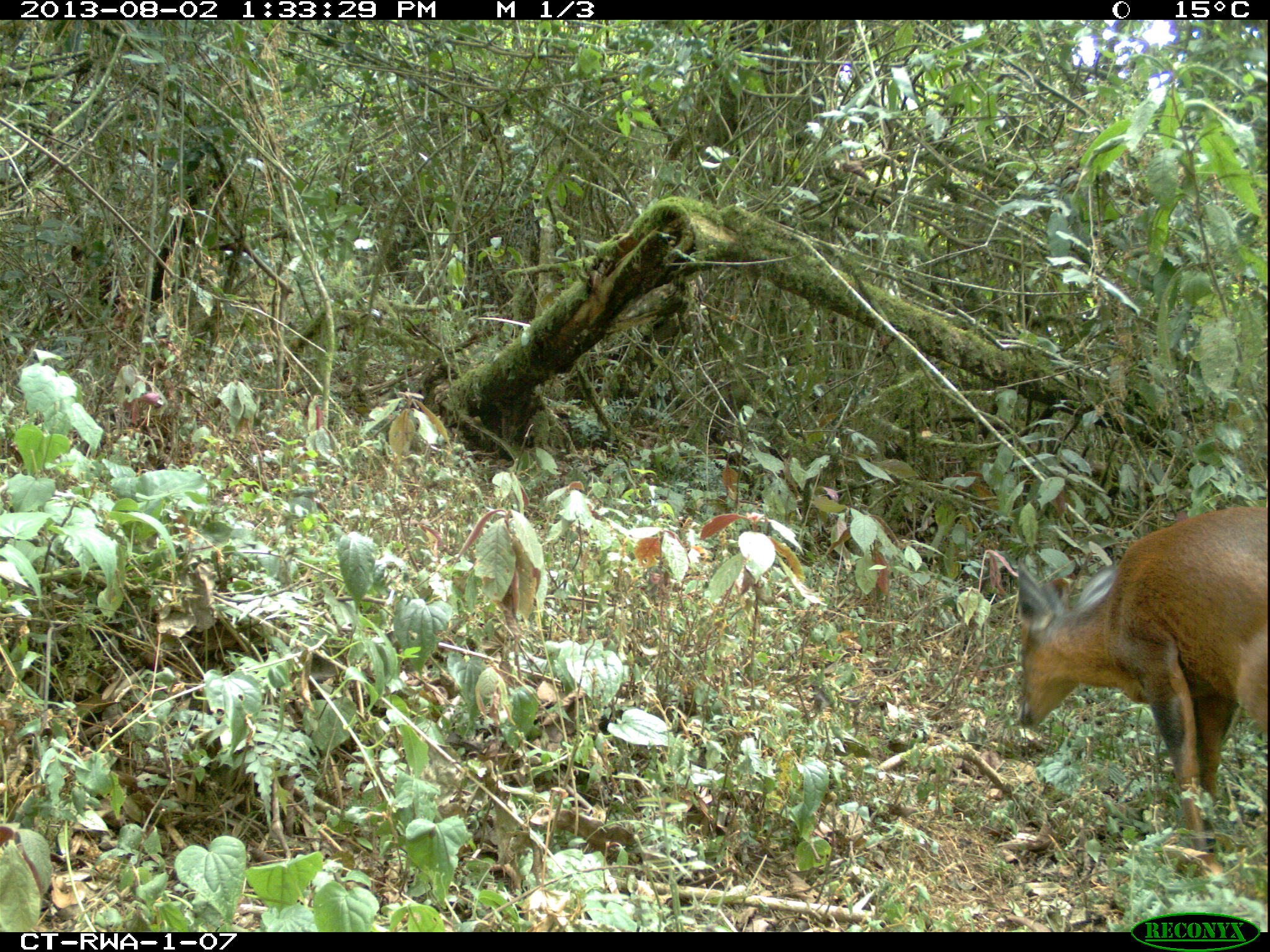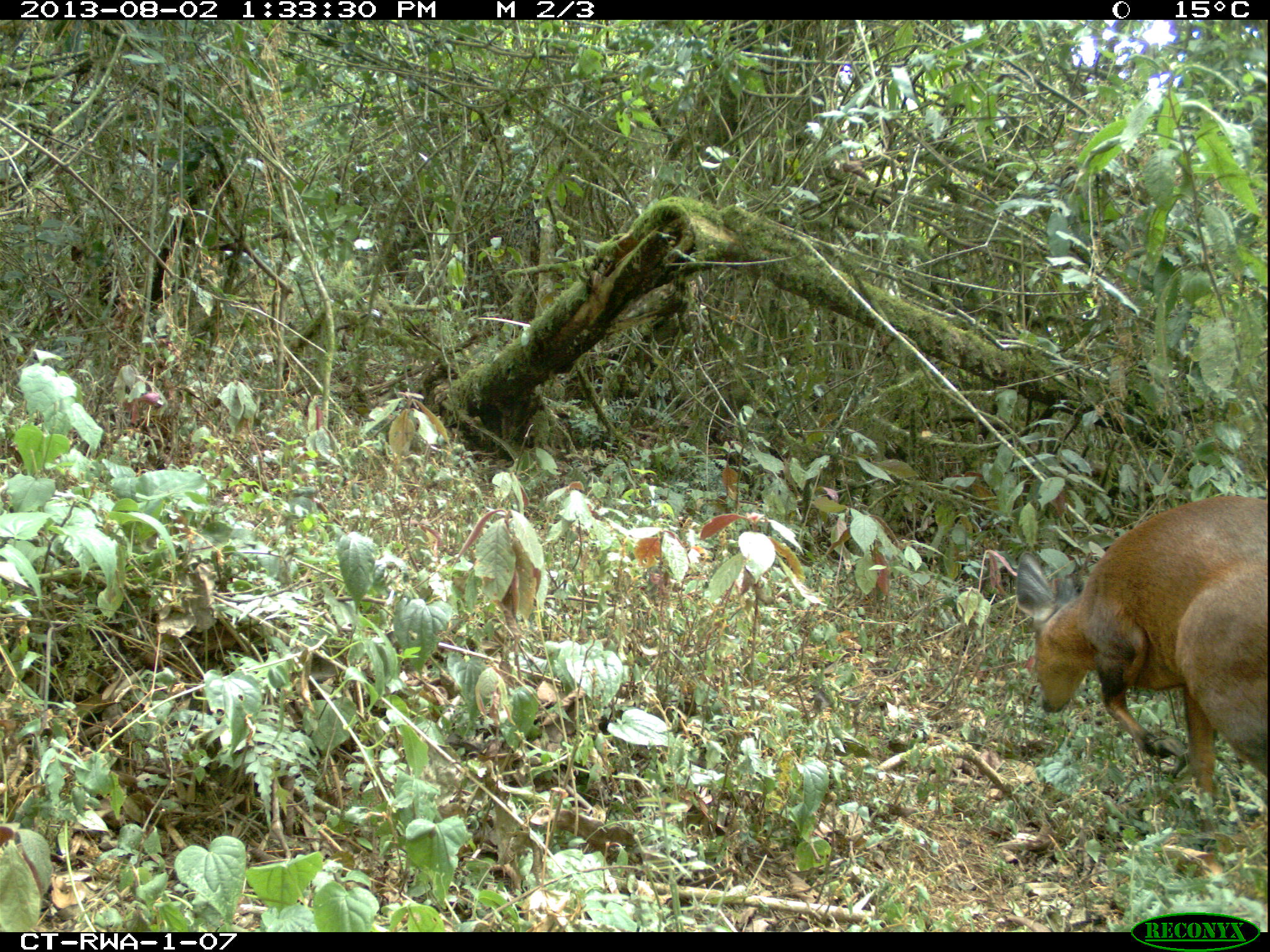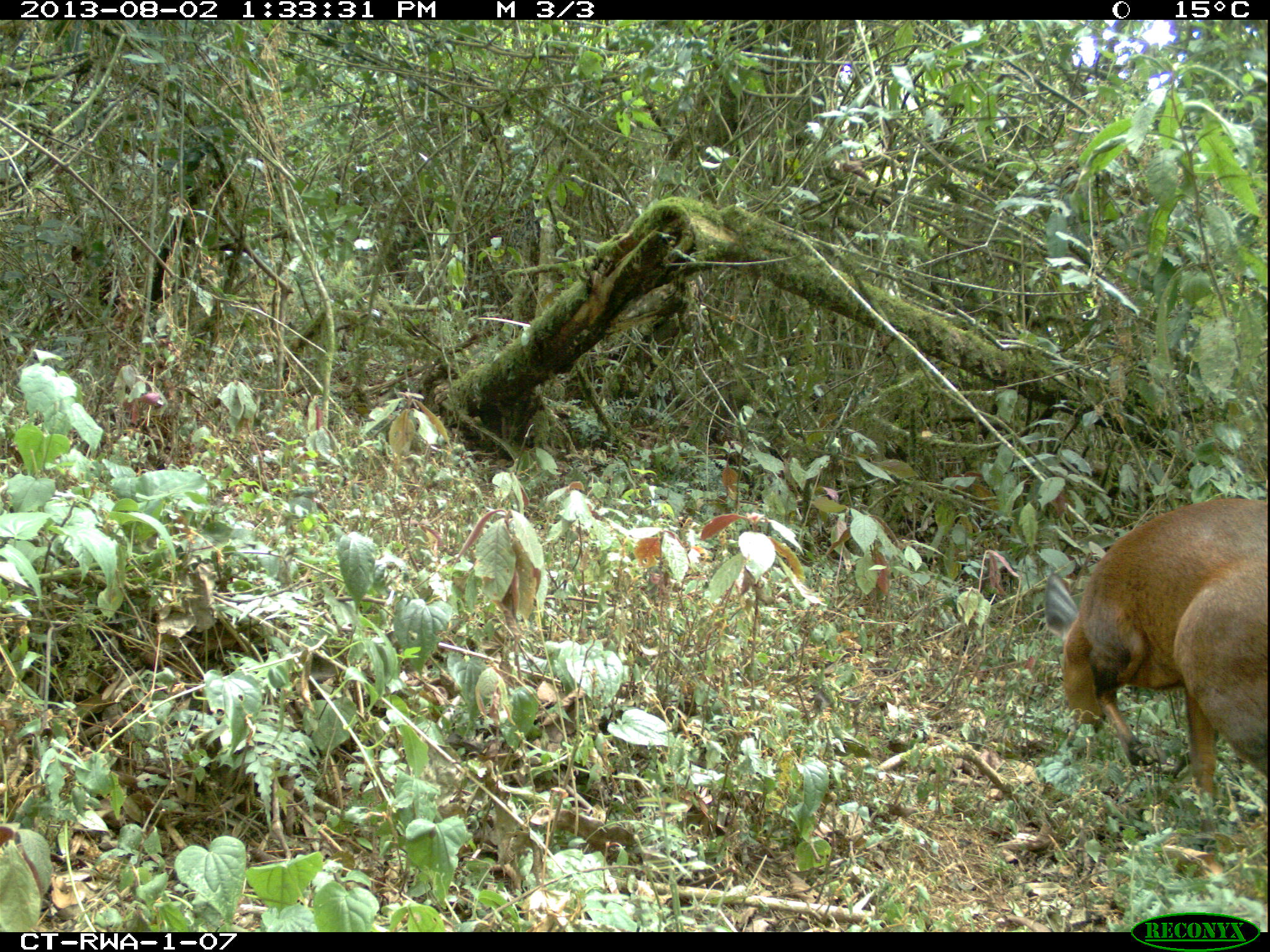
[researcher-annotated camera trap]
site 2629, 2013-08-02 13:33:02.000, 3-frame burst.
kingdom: Animalia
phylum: Chordata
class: Mammalia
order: Artiodactyla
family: Bovidae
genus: Cephalophus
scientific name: Cephalophus nigrifrons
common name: black-fronted duiker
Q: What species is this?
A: Cephalophus nigrifrons (black-fronted duiker).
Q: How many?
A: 1.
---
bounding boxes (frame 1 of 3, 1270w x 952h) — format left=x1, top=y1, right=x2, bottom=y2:
cephalophus nigrifrons: left=1016, top=505, right=1267, bottom=852